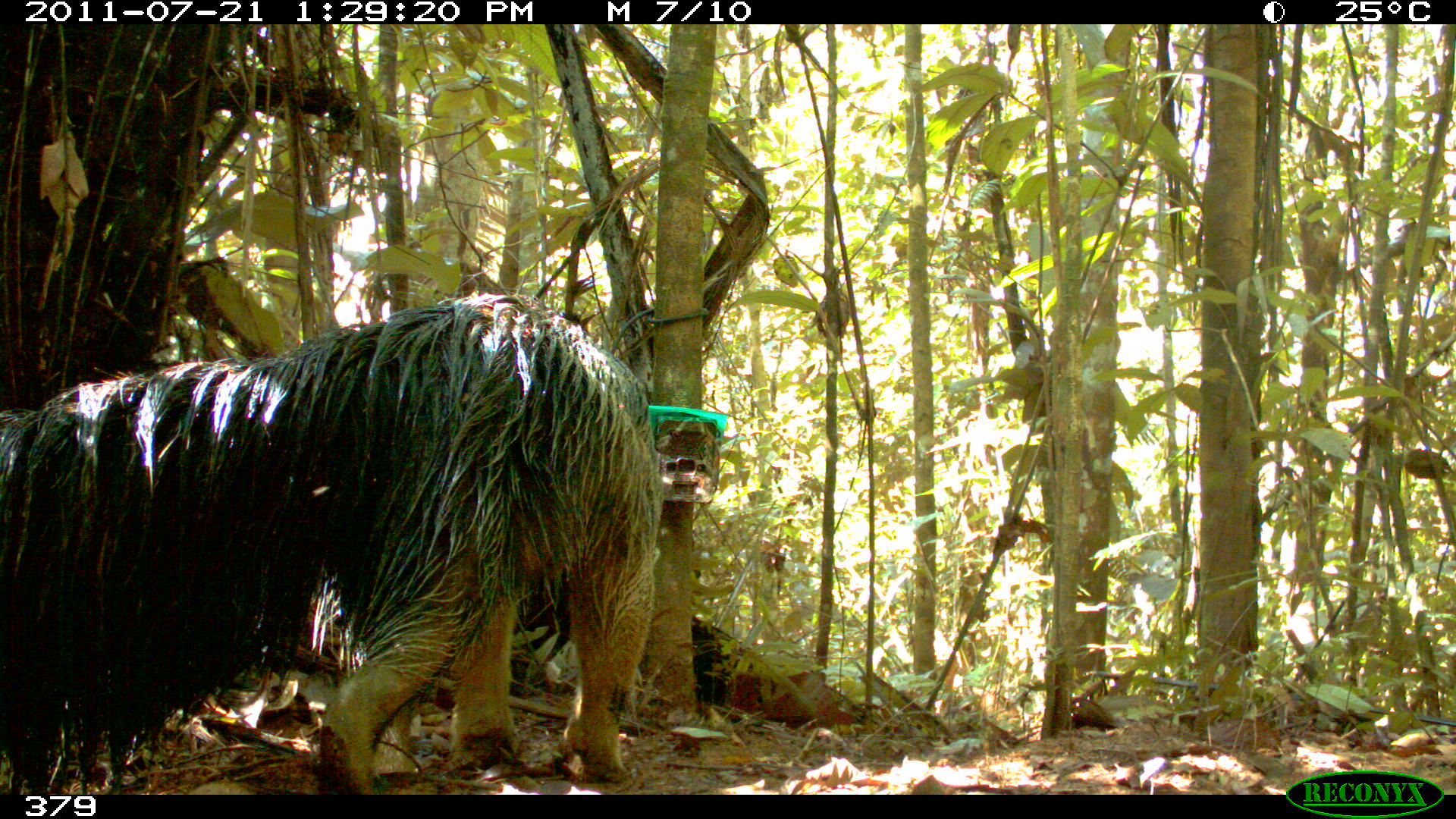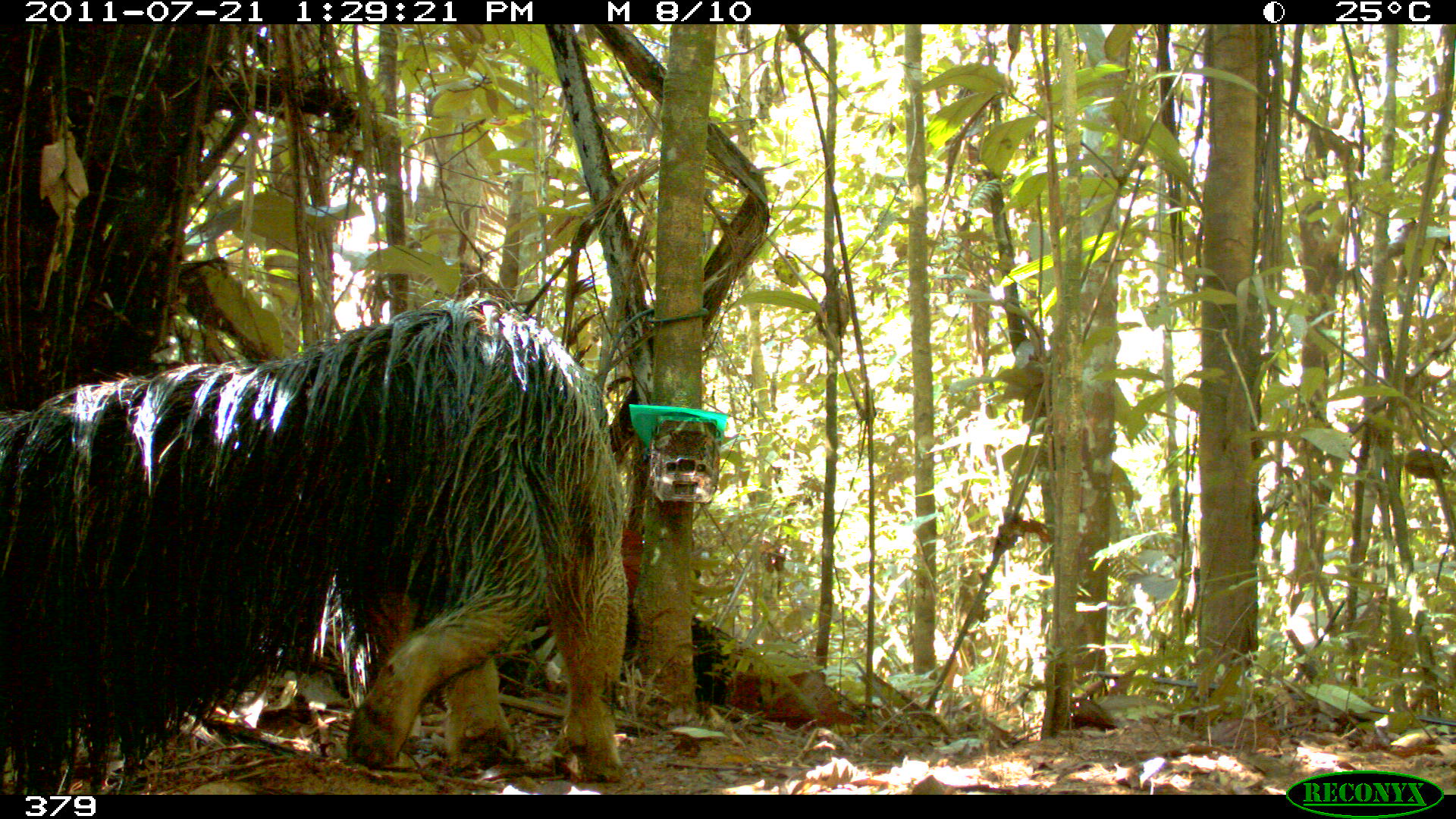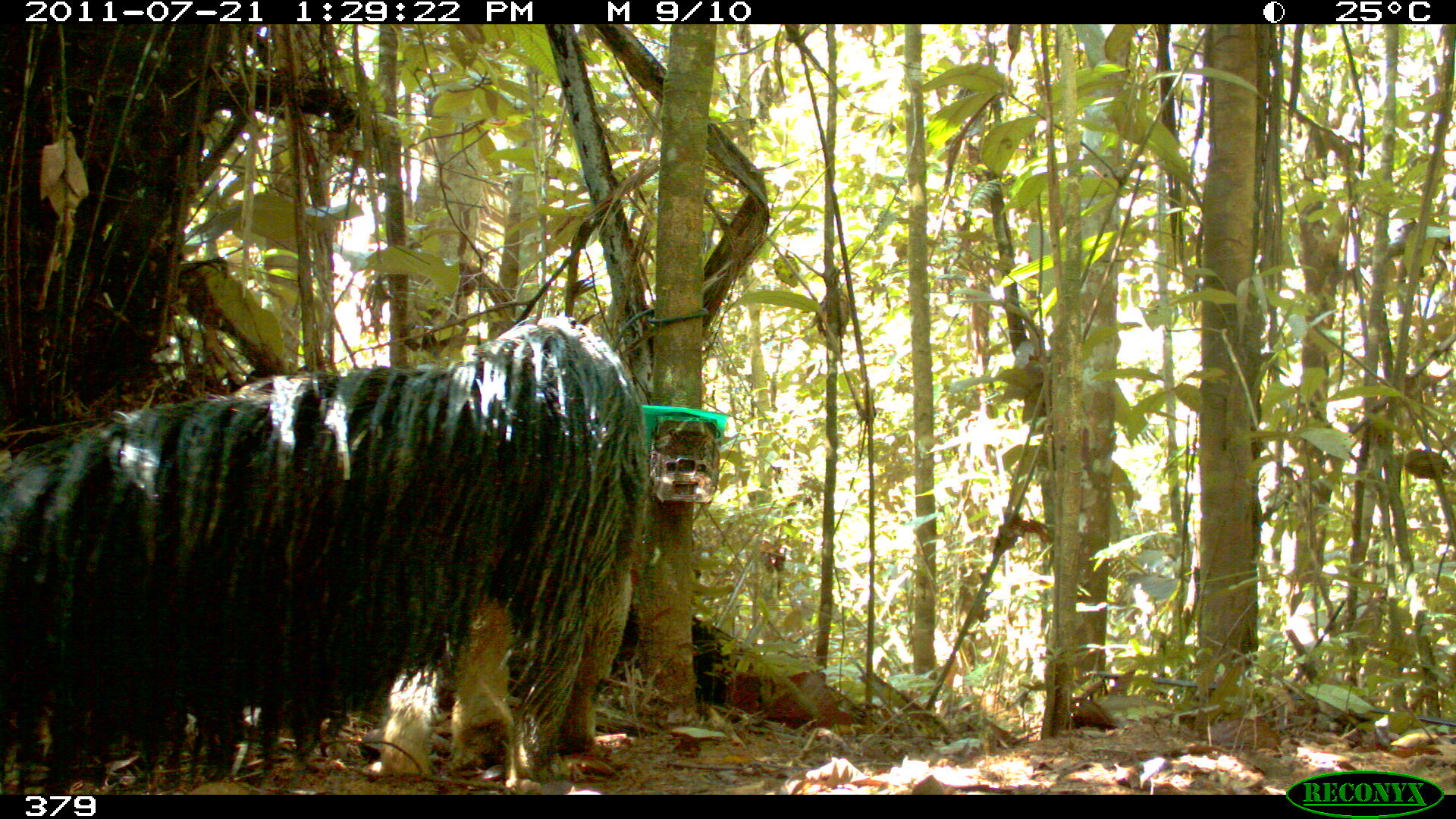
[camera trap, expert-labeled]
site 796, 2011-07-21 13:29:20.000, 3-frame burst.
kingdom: Animalia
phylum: Chordata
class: Mammalia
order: Pilosa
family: Myrmecophagidae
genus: Myrmecophaga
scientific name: Myrmecophaga tridactyla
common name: giant anteater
Myrmecophaga tridactyla (giant anteater).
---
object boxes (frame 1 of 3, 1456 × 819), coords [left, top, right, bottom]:
myrmecophaga tridactyla: [0, 291, 662, 792]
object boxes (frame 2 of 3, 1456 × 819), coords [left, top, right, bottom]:
myrmecophaga tridactyla: [0, 291, 628, 794]